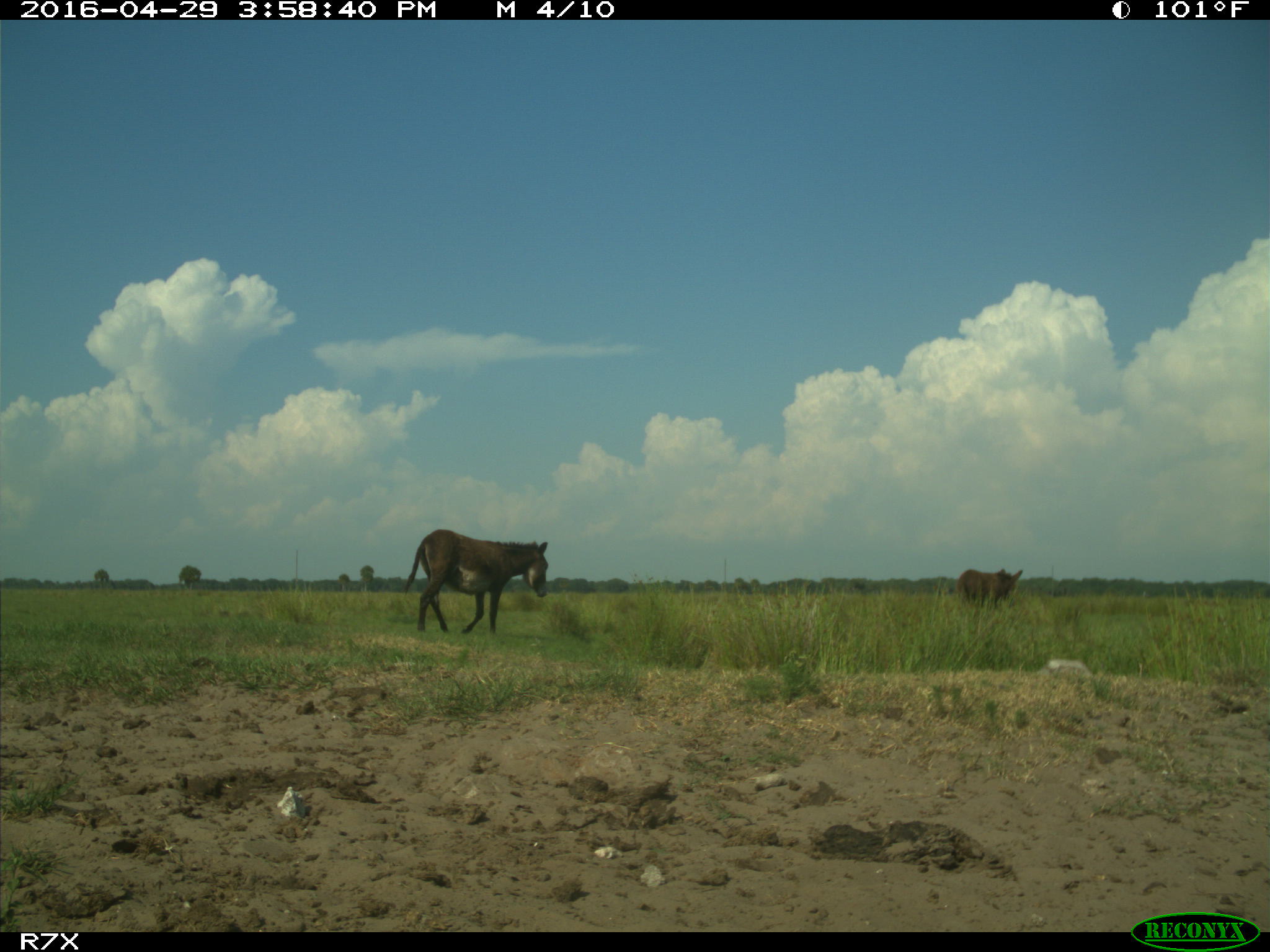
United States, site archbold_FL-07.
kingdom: Animalia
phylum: Chordata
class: Mammalia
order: Artiodactyla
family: Bovidae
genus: Bos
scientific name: Bos taurus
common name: domestic cow